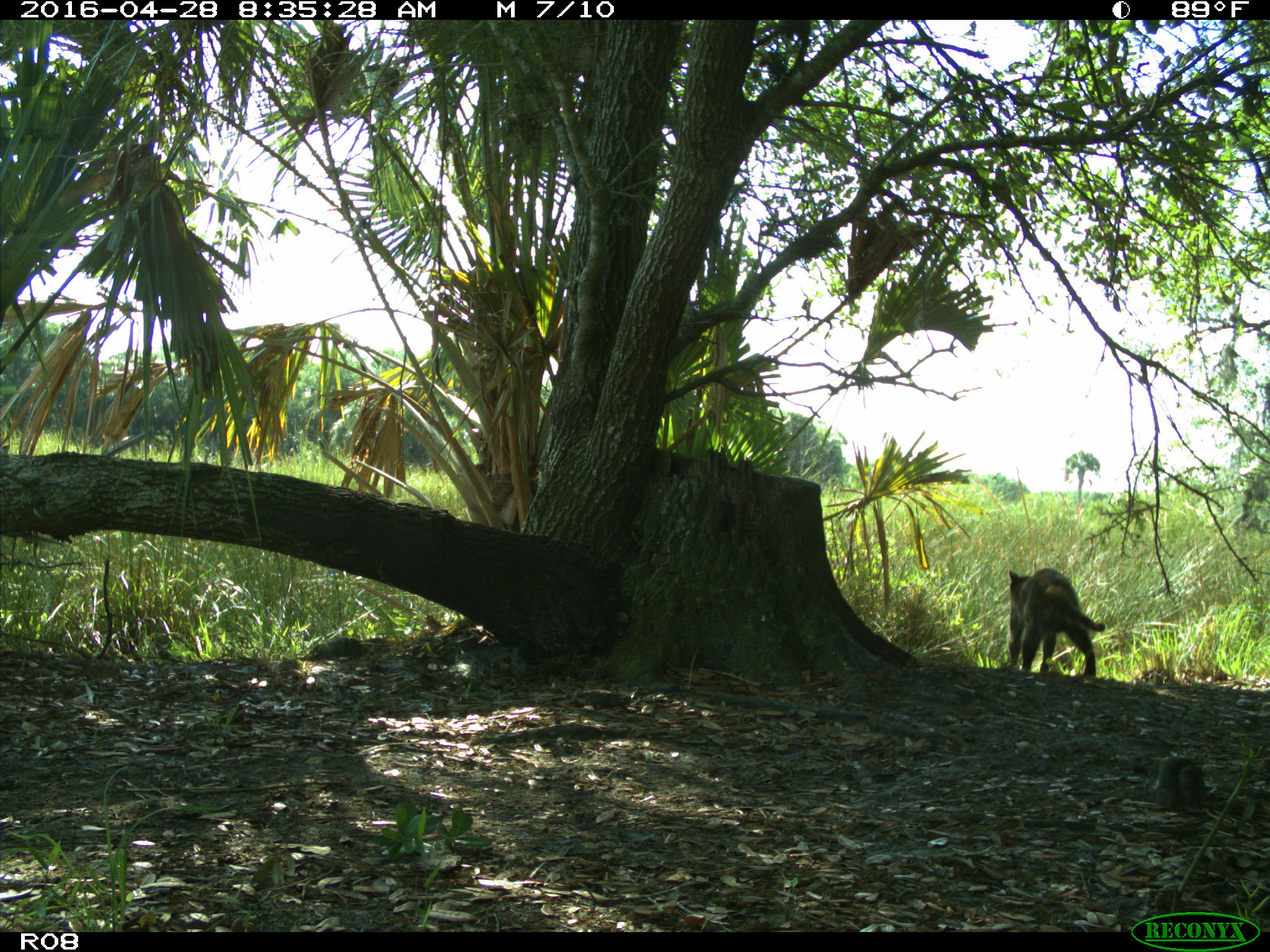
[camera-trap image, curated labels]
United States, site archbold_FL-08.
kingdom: Animalia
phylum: Chordata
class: Mammalia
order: Carnivora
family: Procyonidae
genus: Procyon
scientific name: Procyon lotor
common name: common raccoon